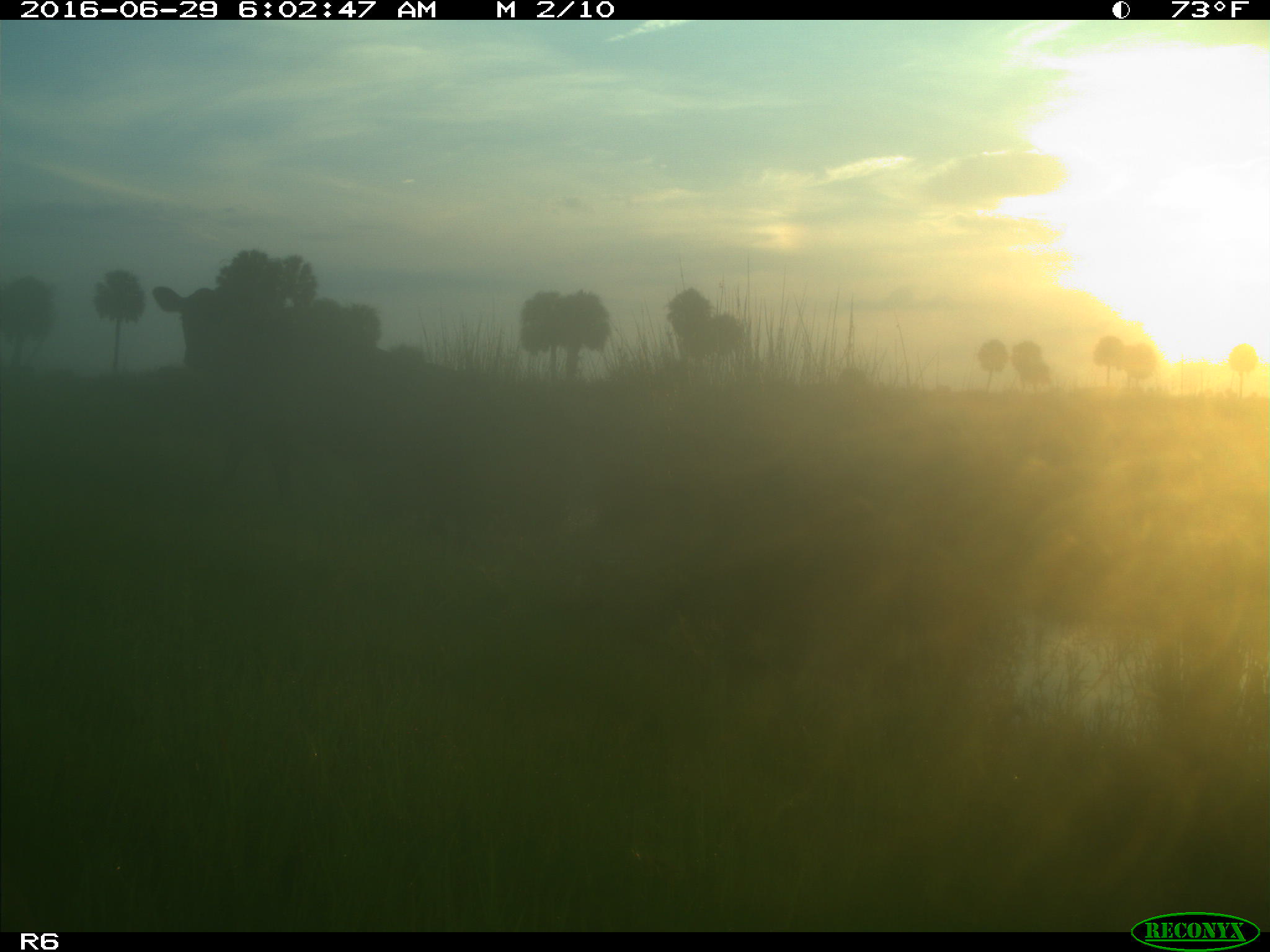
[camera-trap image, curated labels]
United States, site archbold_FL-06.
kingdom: Animalia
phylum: Chordata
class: Mammalia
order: Artiodactyla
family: Bovidae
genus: Bos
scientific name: Bos taurus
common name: domestic cow